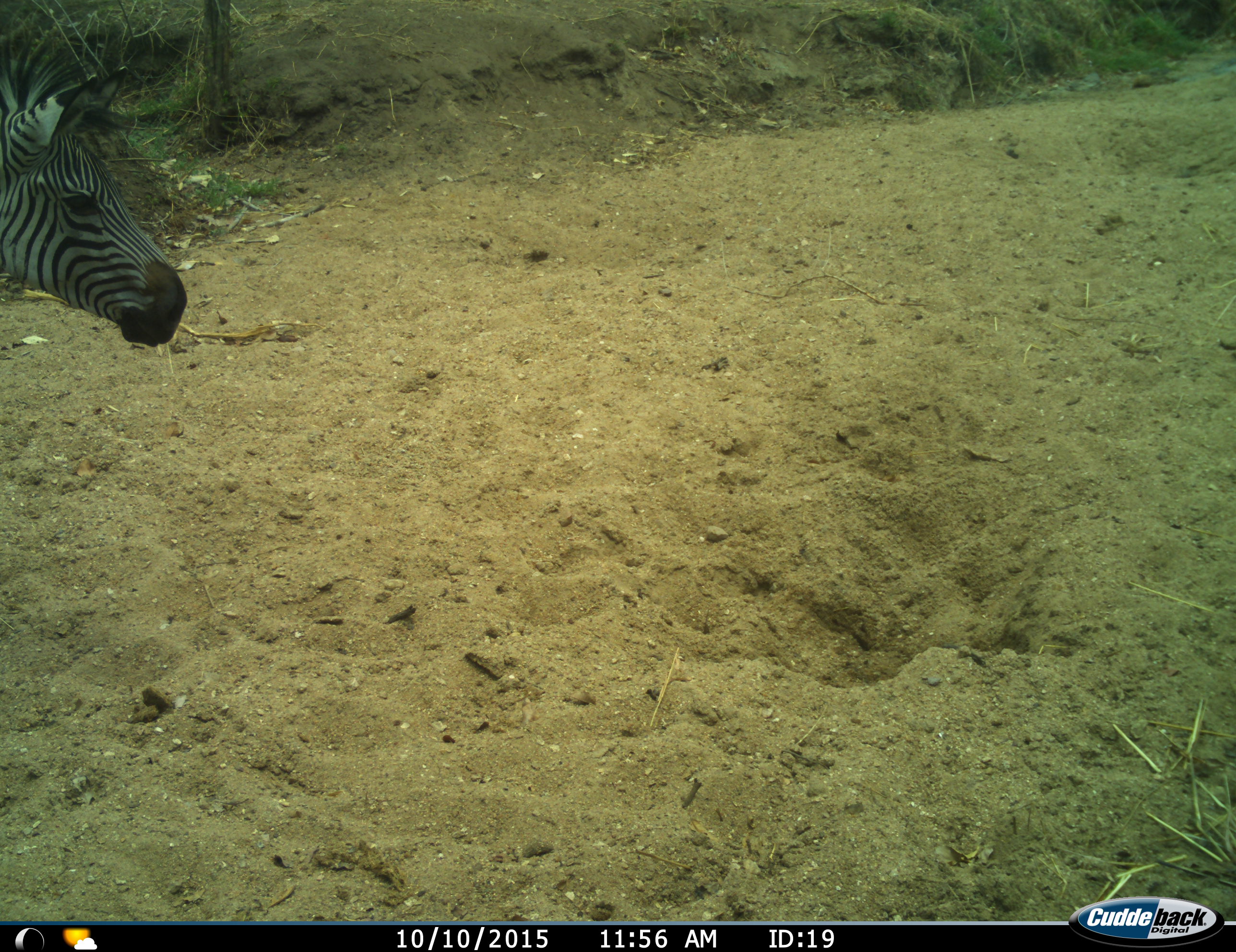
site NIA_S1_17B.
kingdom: Animalia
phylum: Chordata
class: Mammalia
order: Perissodactyla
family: Equidae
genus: Equus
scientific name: Equus quagga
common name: plains zebra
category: zebraplains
Zebraplains (plains zebra) (Equus quagga), count 1. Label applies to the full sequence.